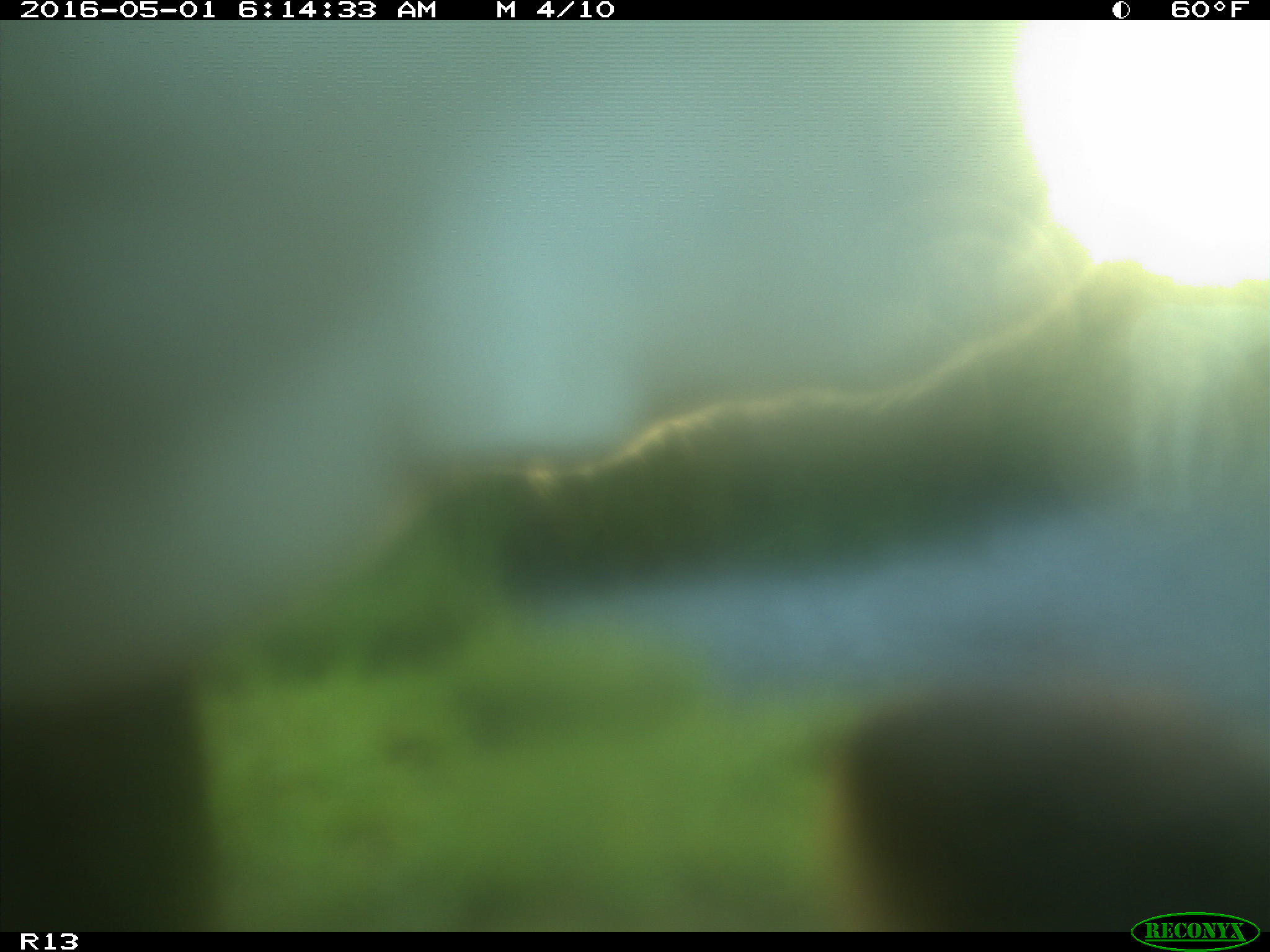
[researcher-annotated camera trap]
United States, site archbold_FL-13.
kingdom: Animalia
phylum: Chordata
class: Mammalia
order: Artiodactyla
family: Bovidae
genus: Bos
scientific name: Bos taurus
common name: domestic cow